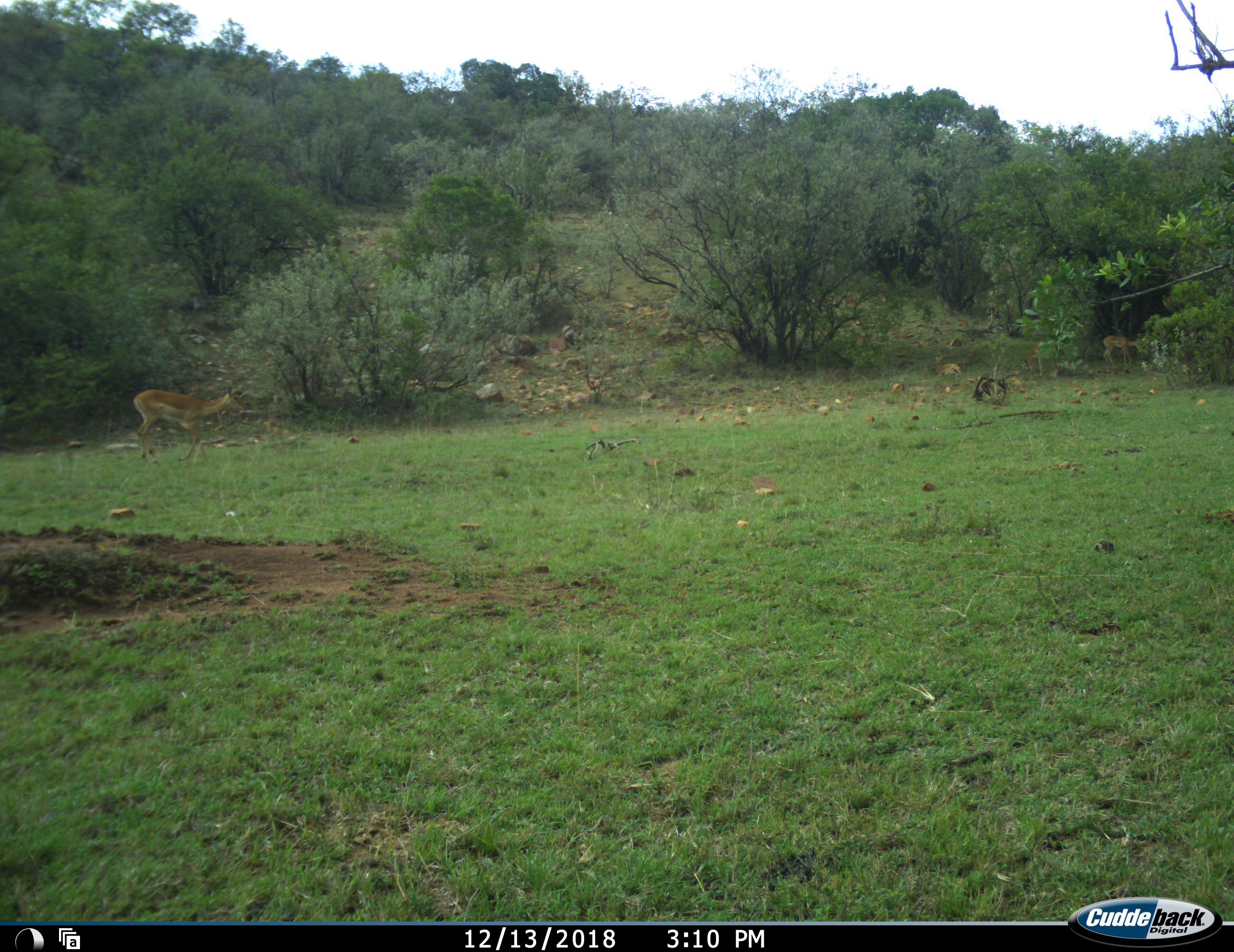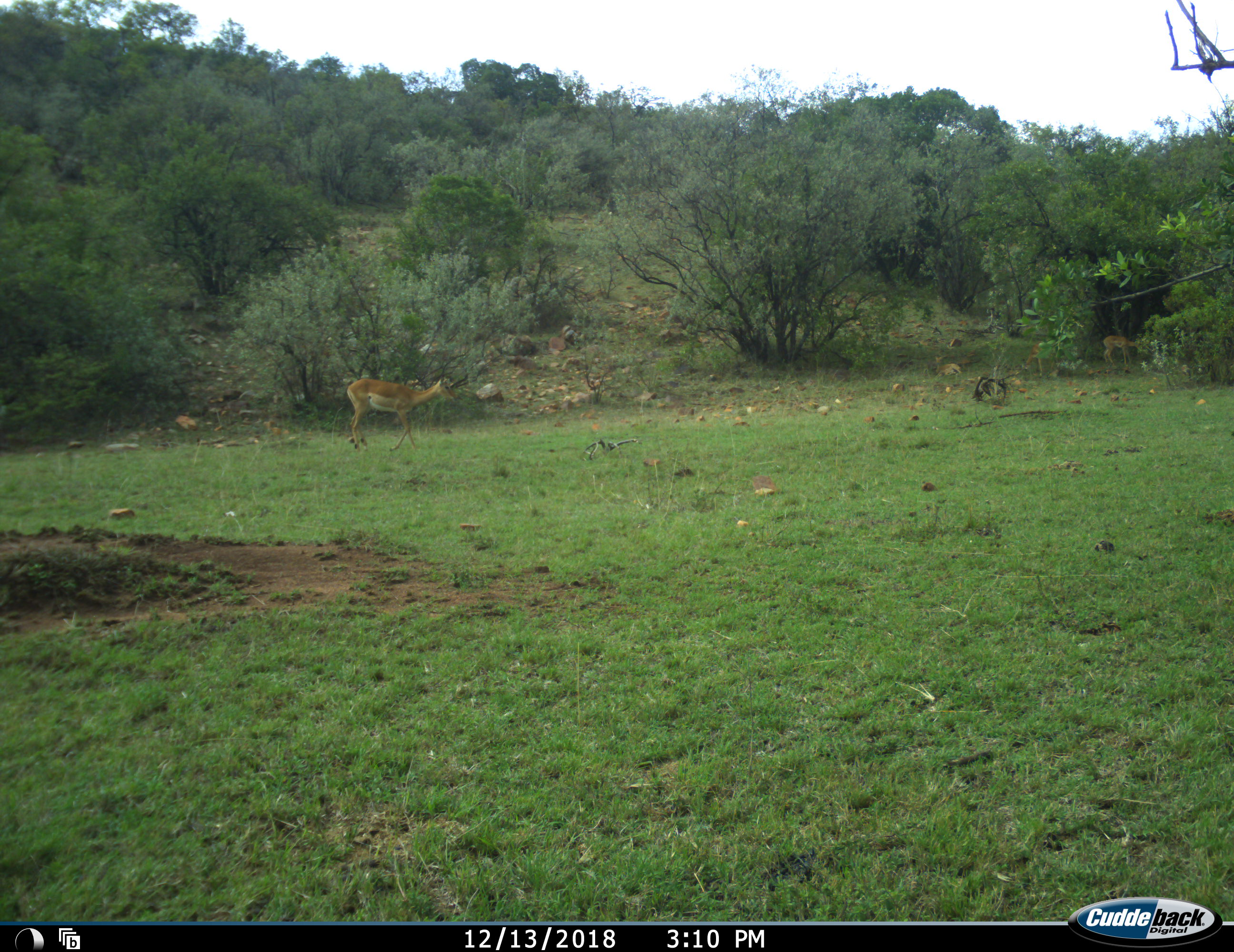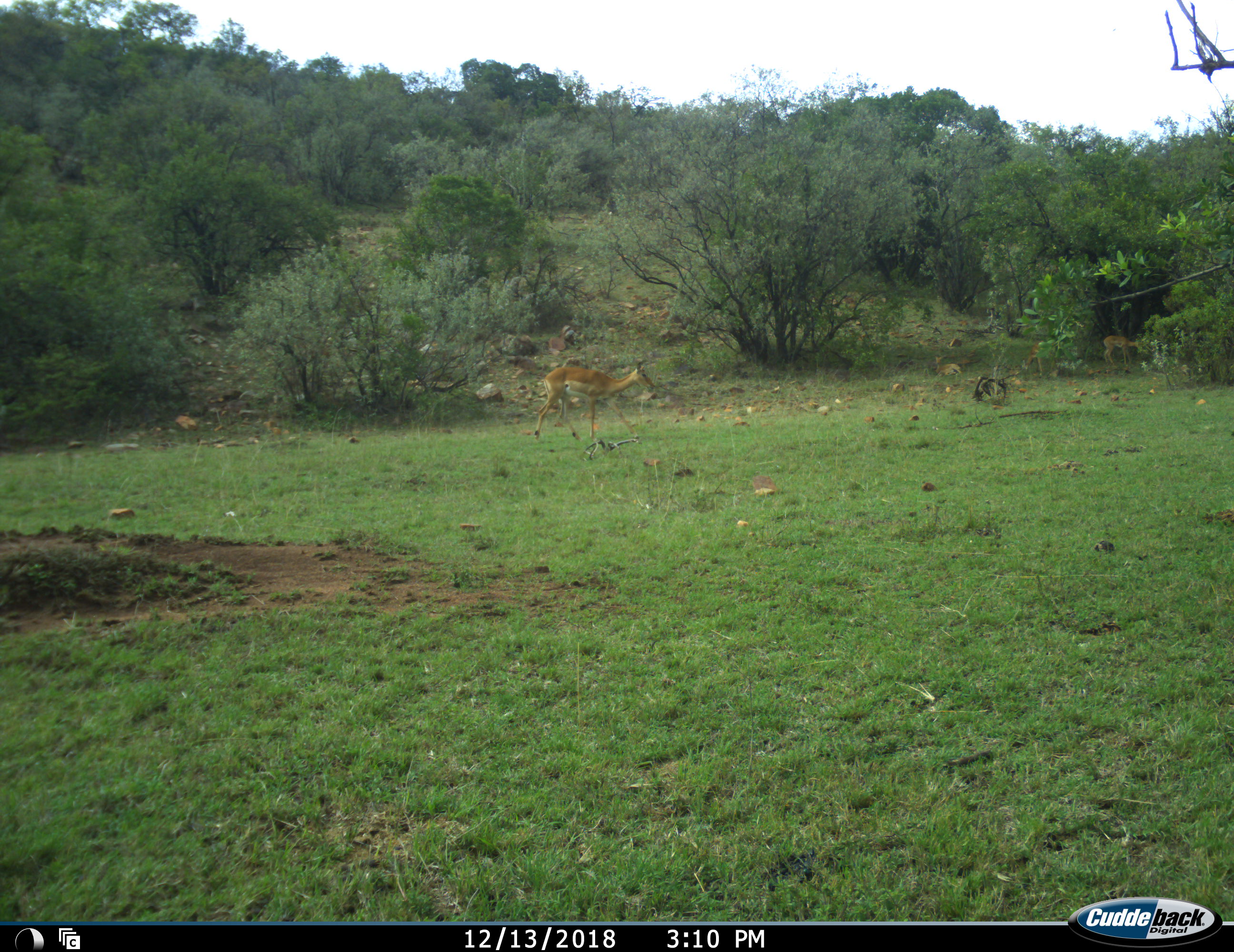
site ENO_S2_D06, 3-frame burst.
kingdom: Animalia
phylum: Chordata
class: Mammalia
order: Artiodactyla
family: Bovidae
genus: Aepyceros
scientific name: Aepyceros melampus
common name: impala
Impala (Aepyceros melampus), count 3. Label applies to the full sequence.